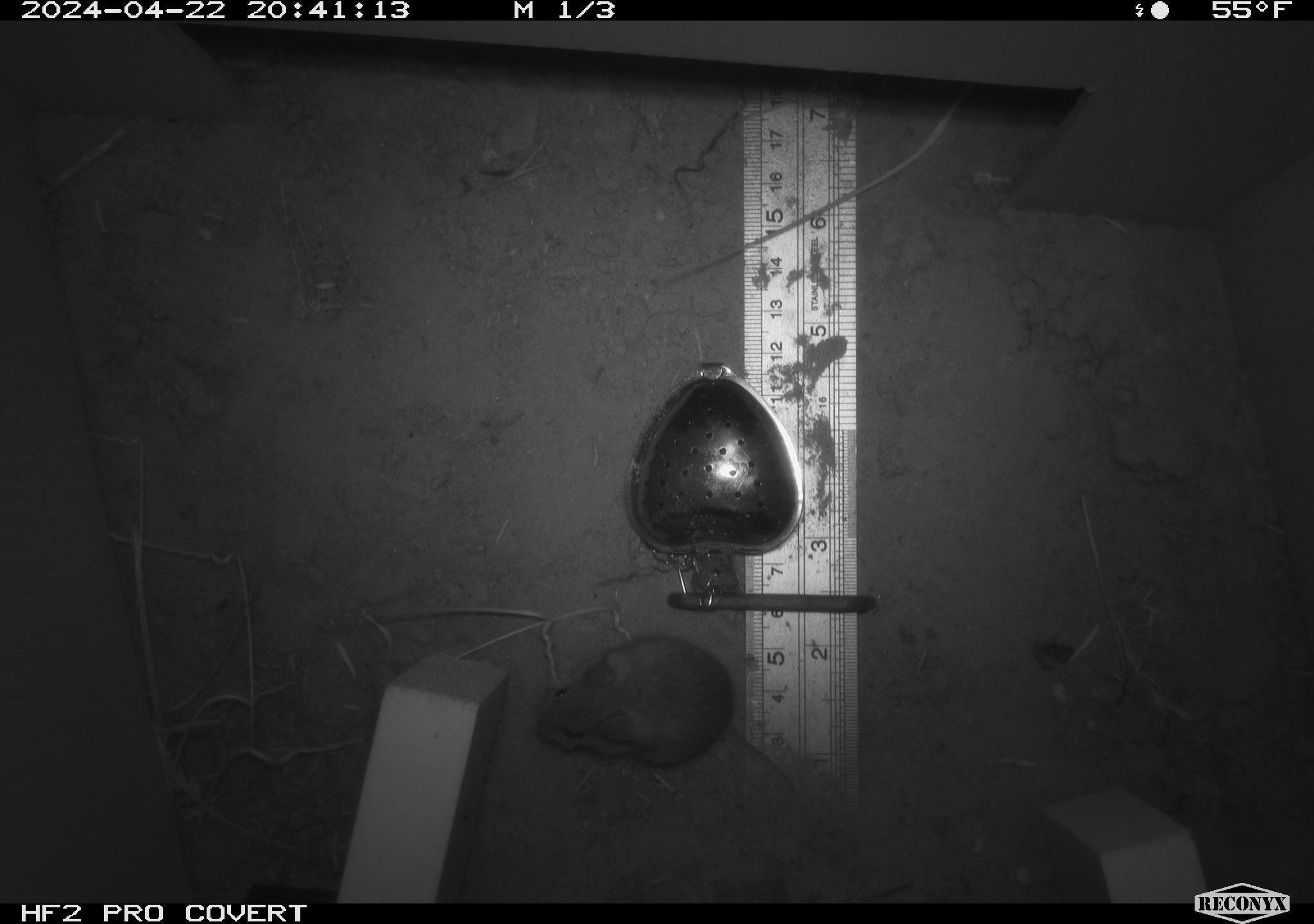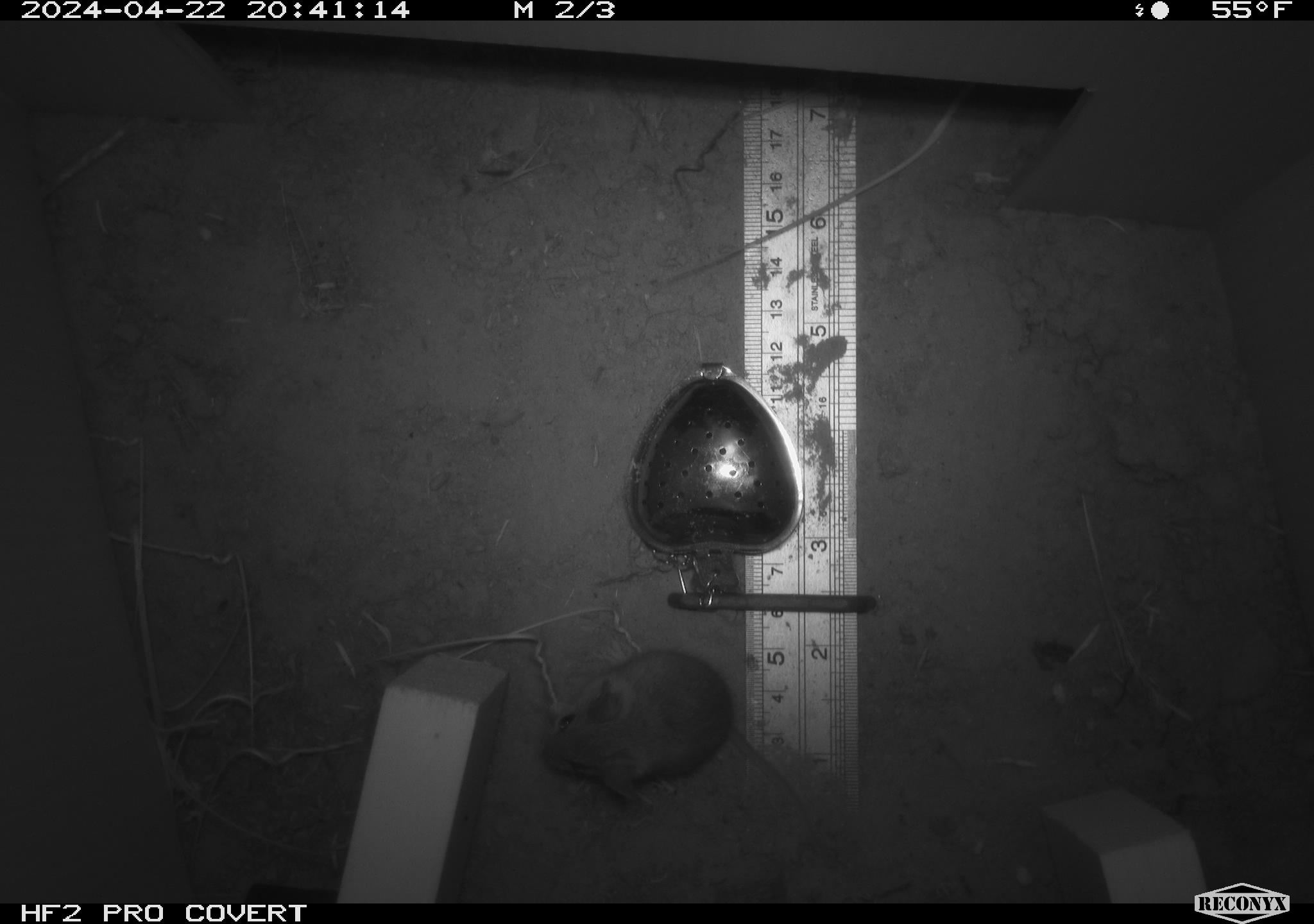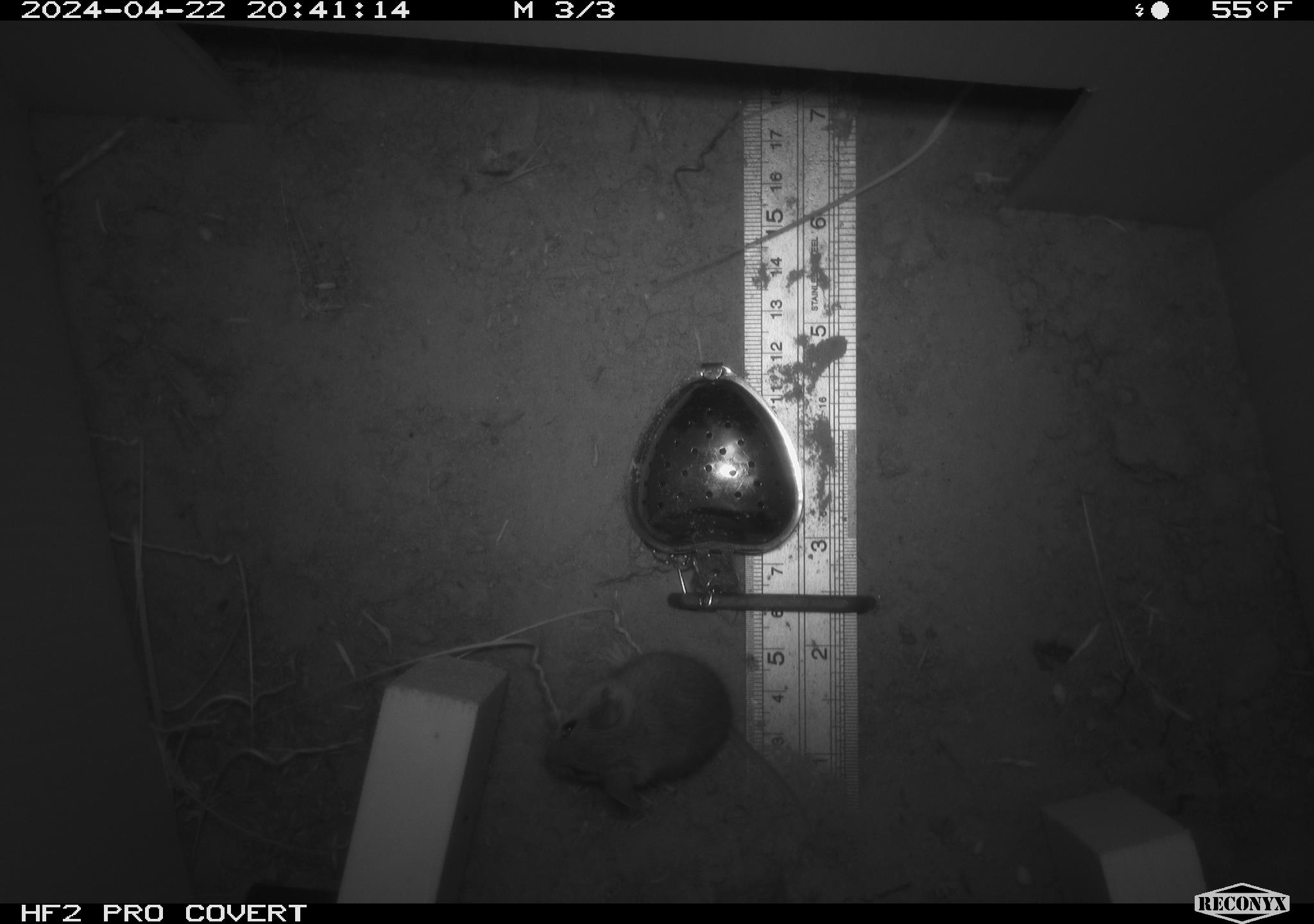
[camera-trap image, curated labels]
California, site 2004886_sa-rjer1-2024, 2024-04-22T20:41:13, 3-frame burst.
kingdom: Animalia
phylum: Chordata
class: Mammalia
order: Rodentia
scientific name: Rodentia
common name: mouse species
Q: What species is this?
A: Mouse species (Rodentia).